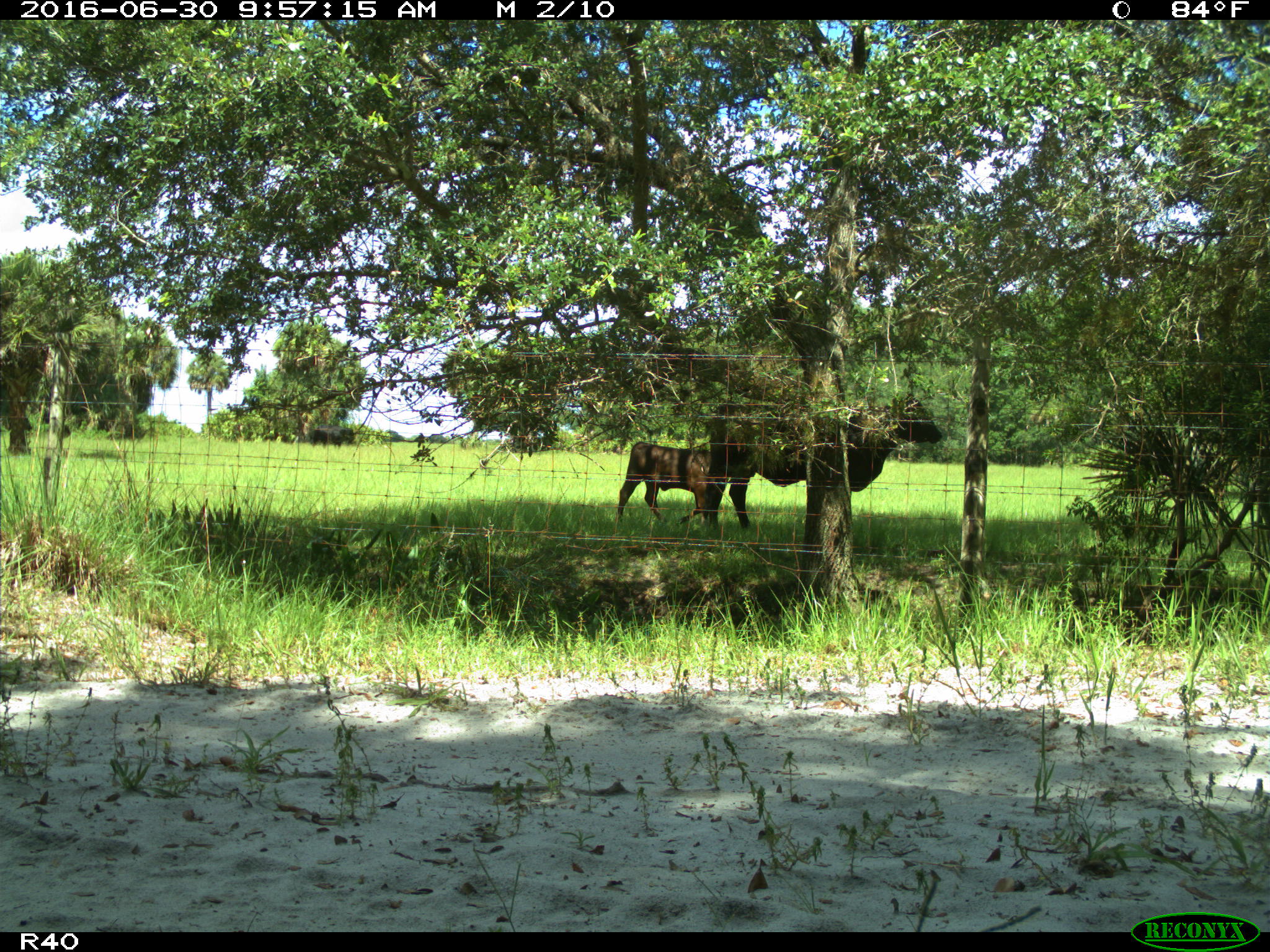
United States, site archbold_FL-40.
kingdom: Animalia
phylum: Chordata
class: Mammalia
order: Artiodactyla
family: Bovidae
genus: Bos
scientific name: Bos taurus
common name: domestic cow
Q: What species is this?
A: Bos taurus (domestic cow).